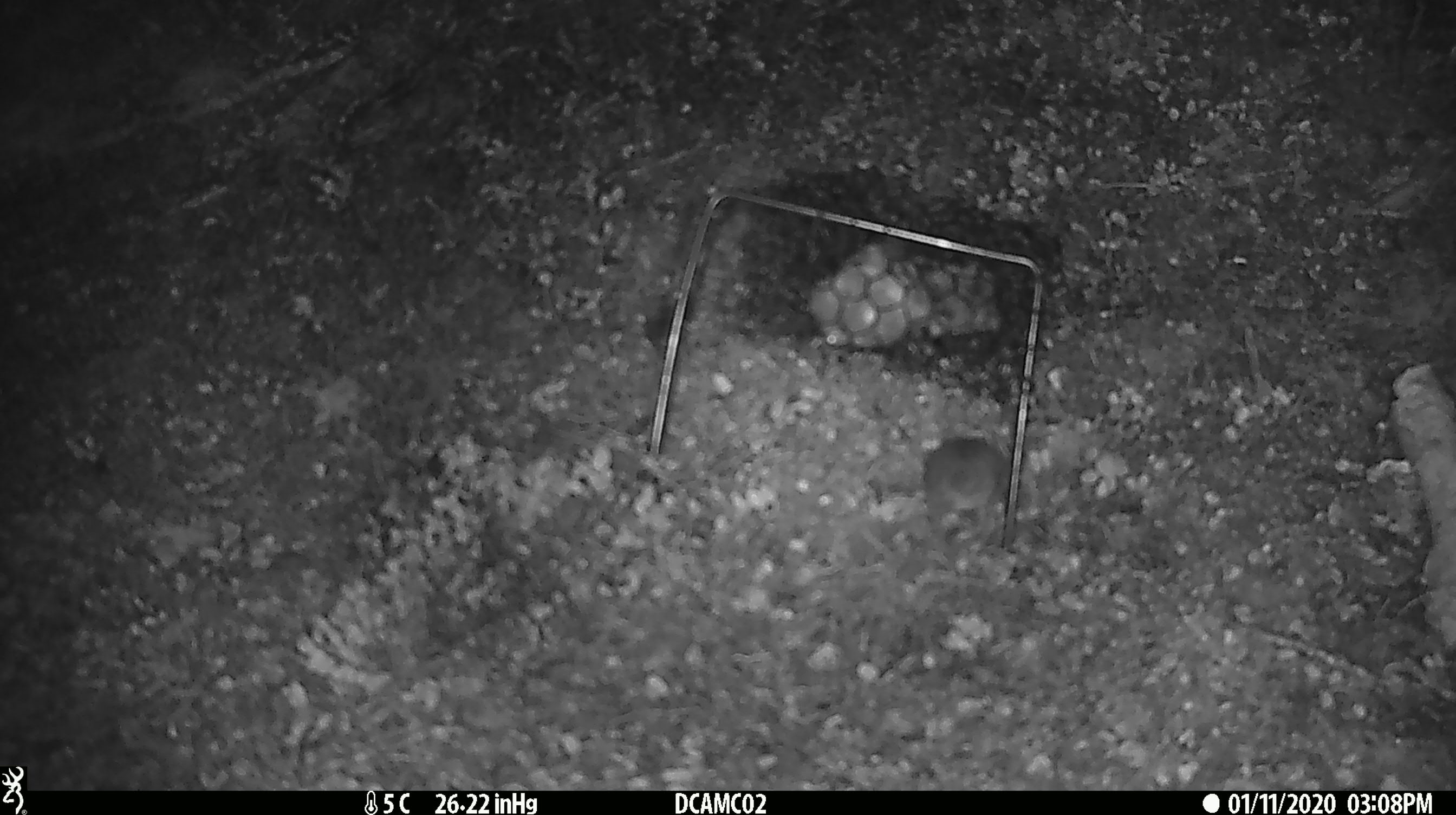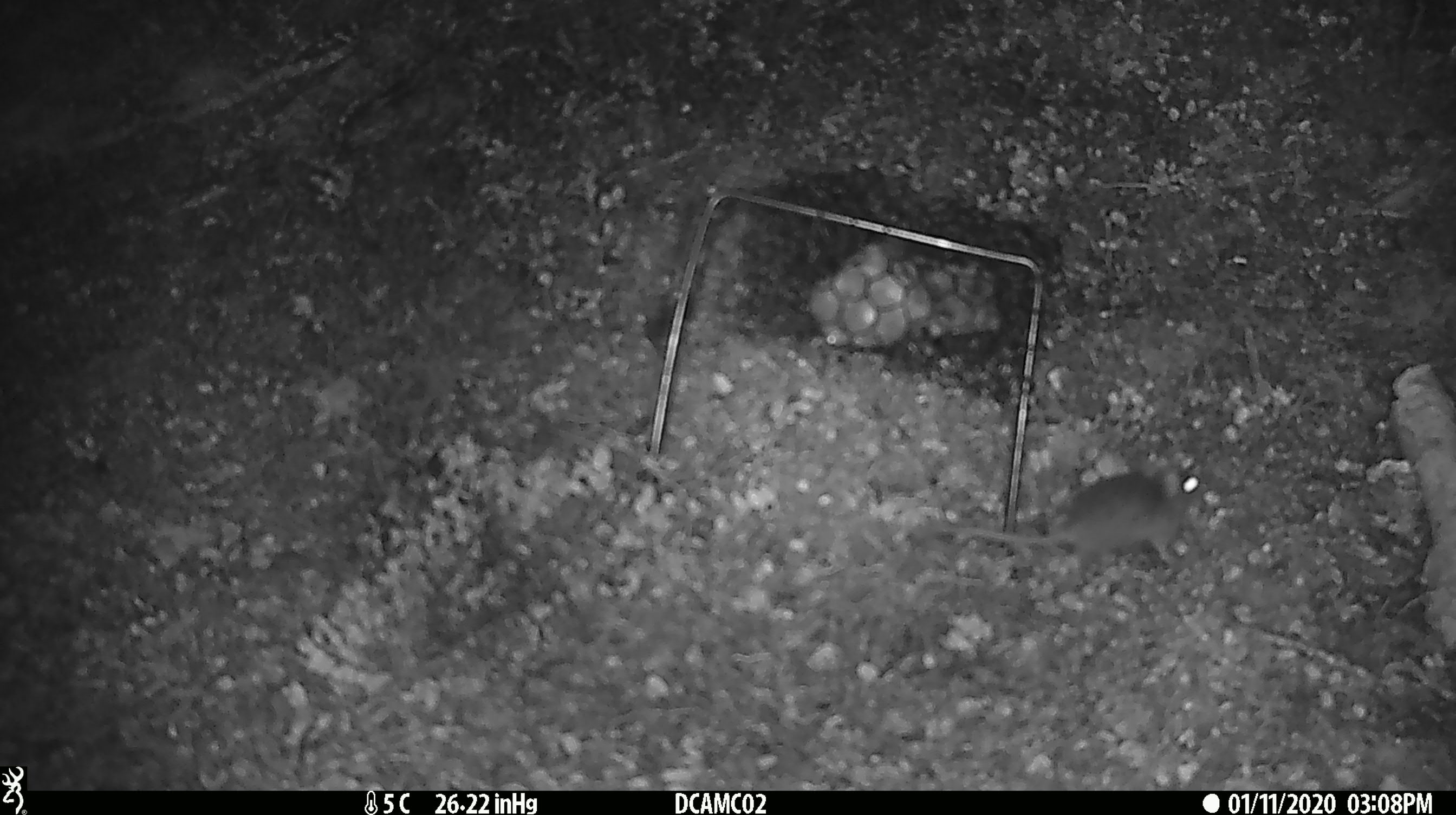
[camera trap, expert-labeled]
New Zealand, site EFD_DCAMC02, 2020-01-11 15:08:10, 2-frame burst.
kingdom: Animalia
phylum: Chordata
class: Mammalia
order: Rodentia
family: Muridae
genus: Mus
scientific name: Mus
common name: mouse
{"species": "mouse (Mus)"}